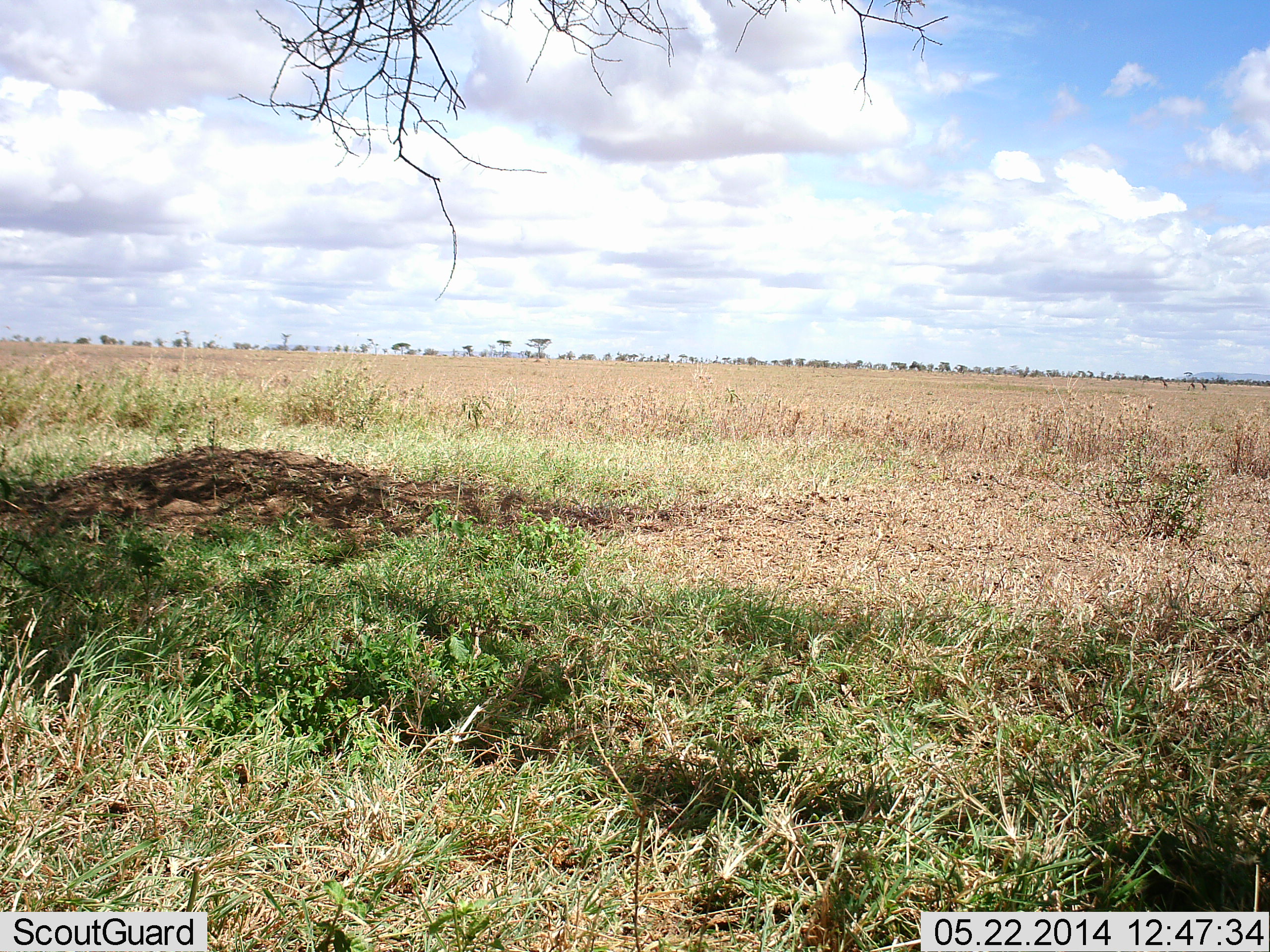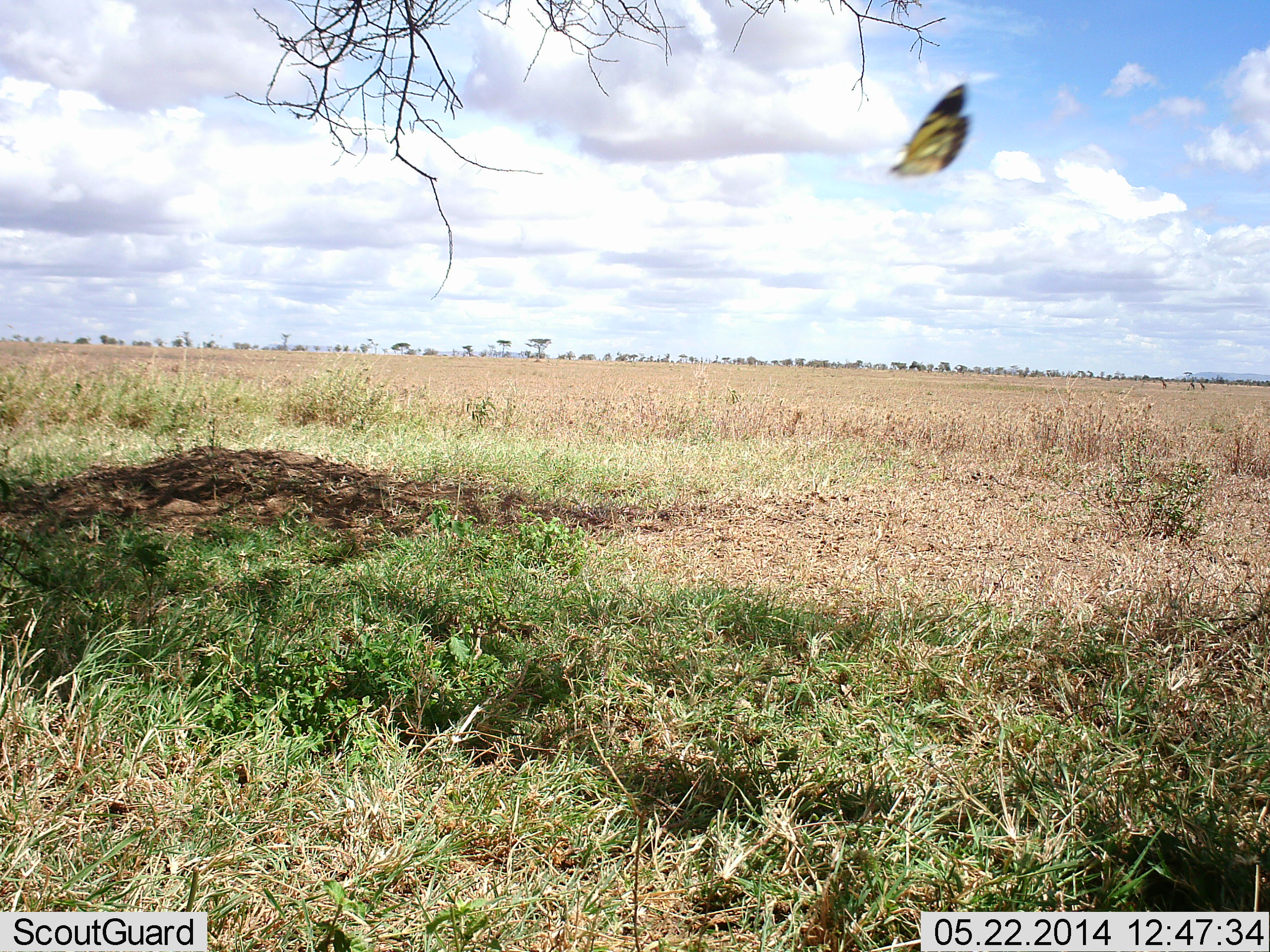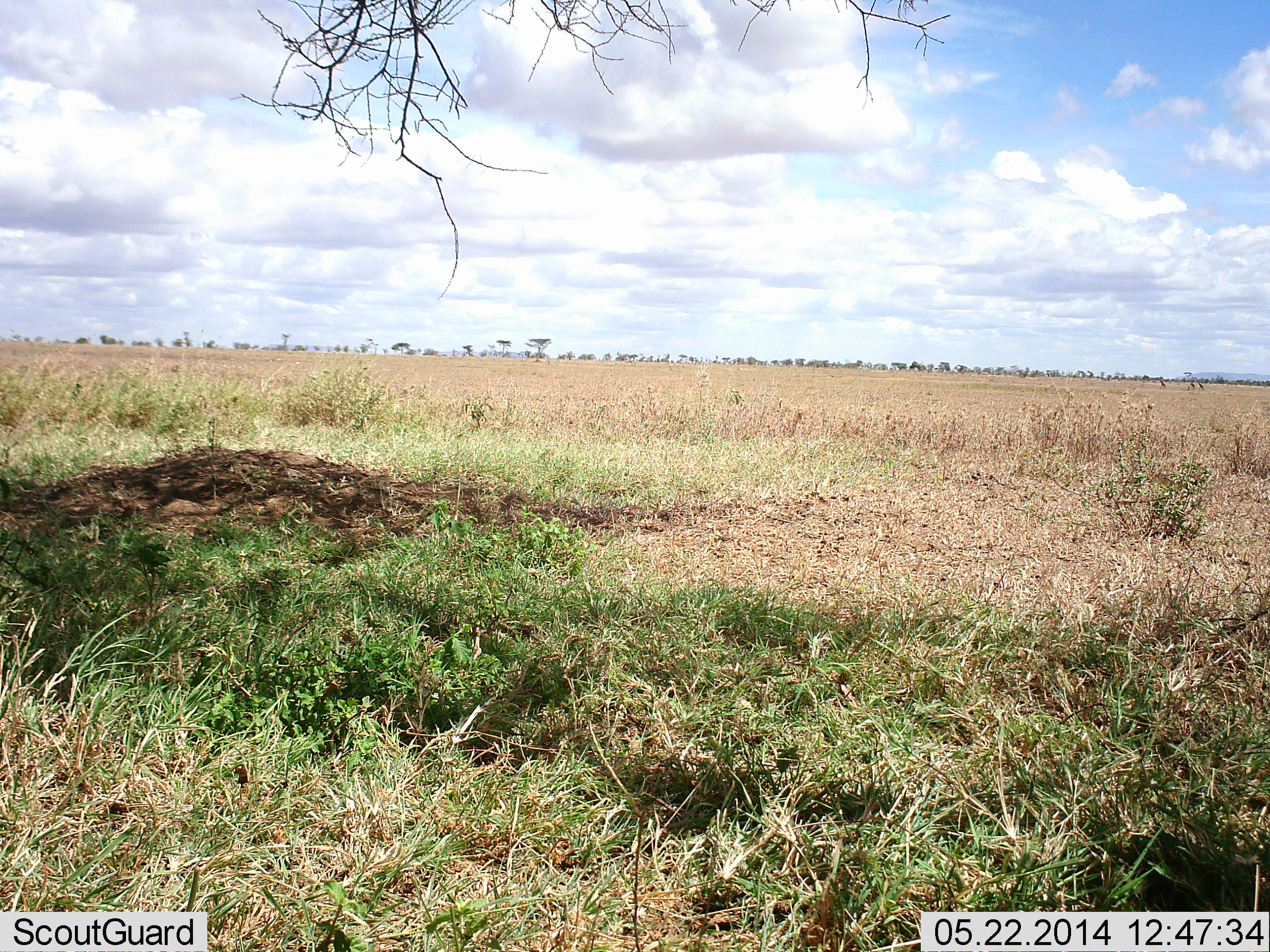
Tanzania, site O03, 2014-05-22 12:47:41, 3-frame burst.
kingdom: Animalia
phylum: Arthropoda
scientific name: Arthropoda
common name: arthropods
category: insectspider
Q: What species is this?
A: Insectspider (arthropods) (Arthropoda).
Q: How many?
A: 1.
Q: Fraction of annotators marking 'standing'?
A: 0%.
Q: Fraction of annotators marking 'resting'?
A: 0%.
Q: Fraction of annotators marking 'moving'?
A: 100%.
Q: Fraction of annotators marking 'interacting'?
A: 0%.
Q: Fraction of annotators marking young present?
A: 0%.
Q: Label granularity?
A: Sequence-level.